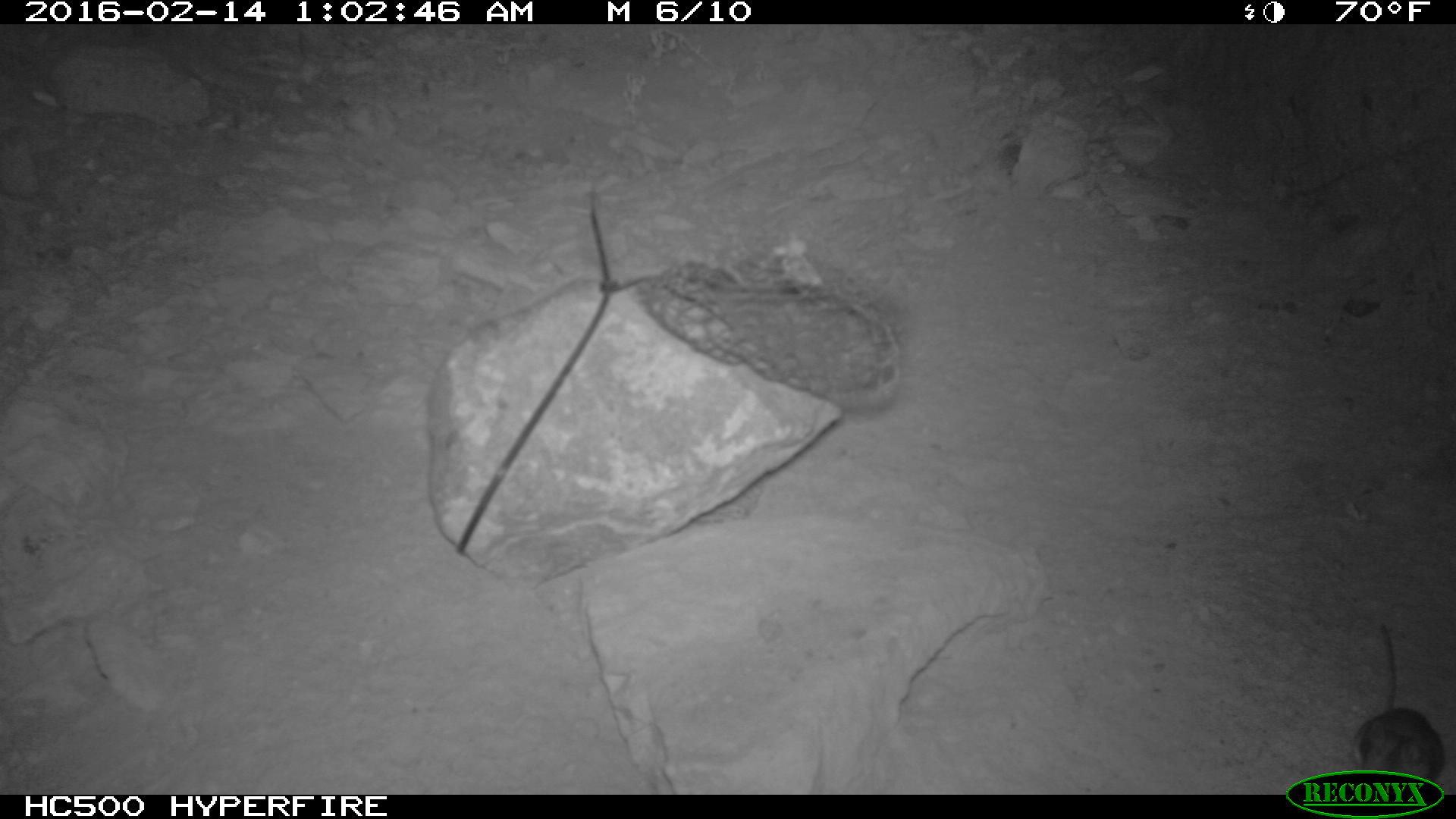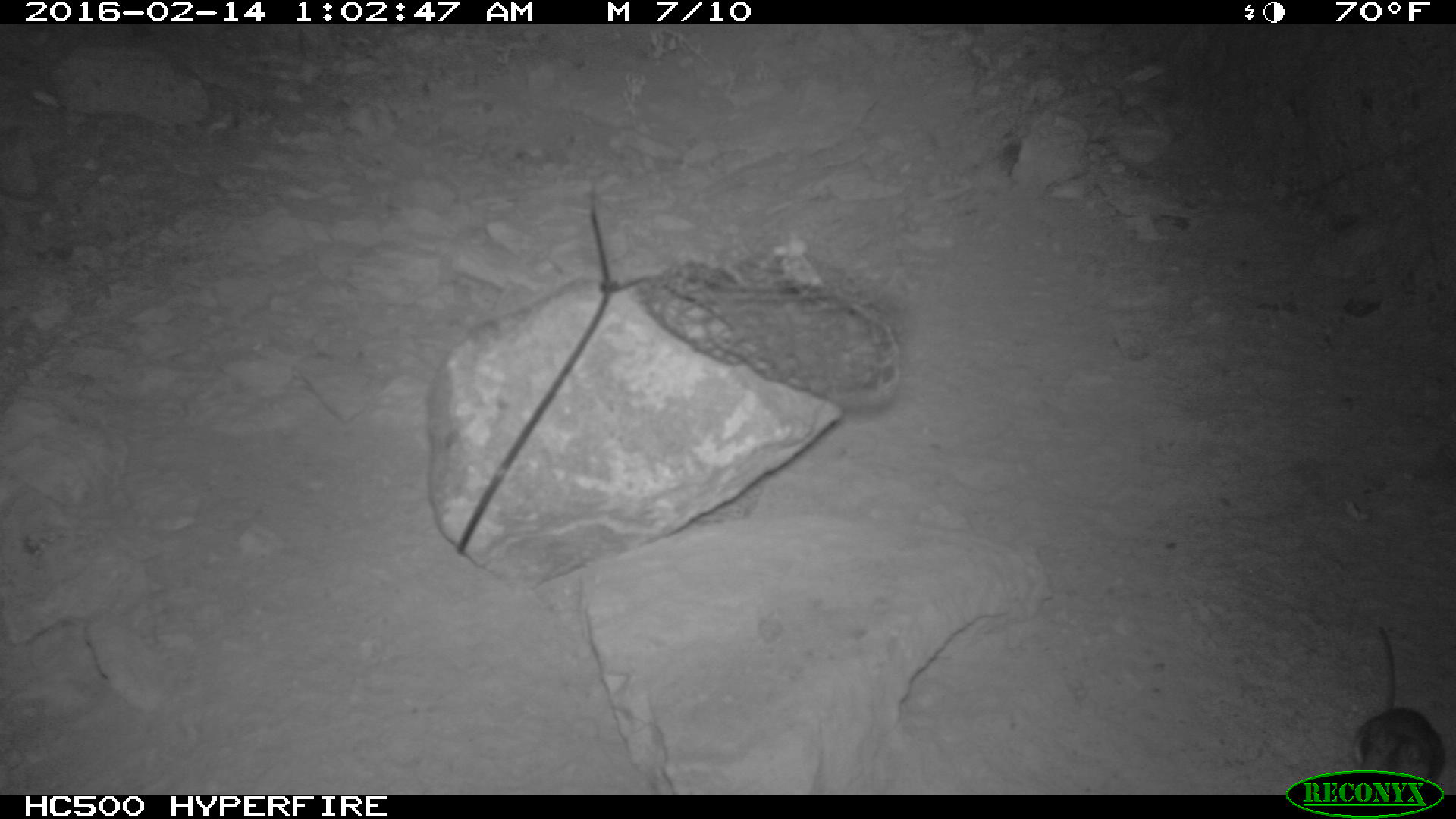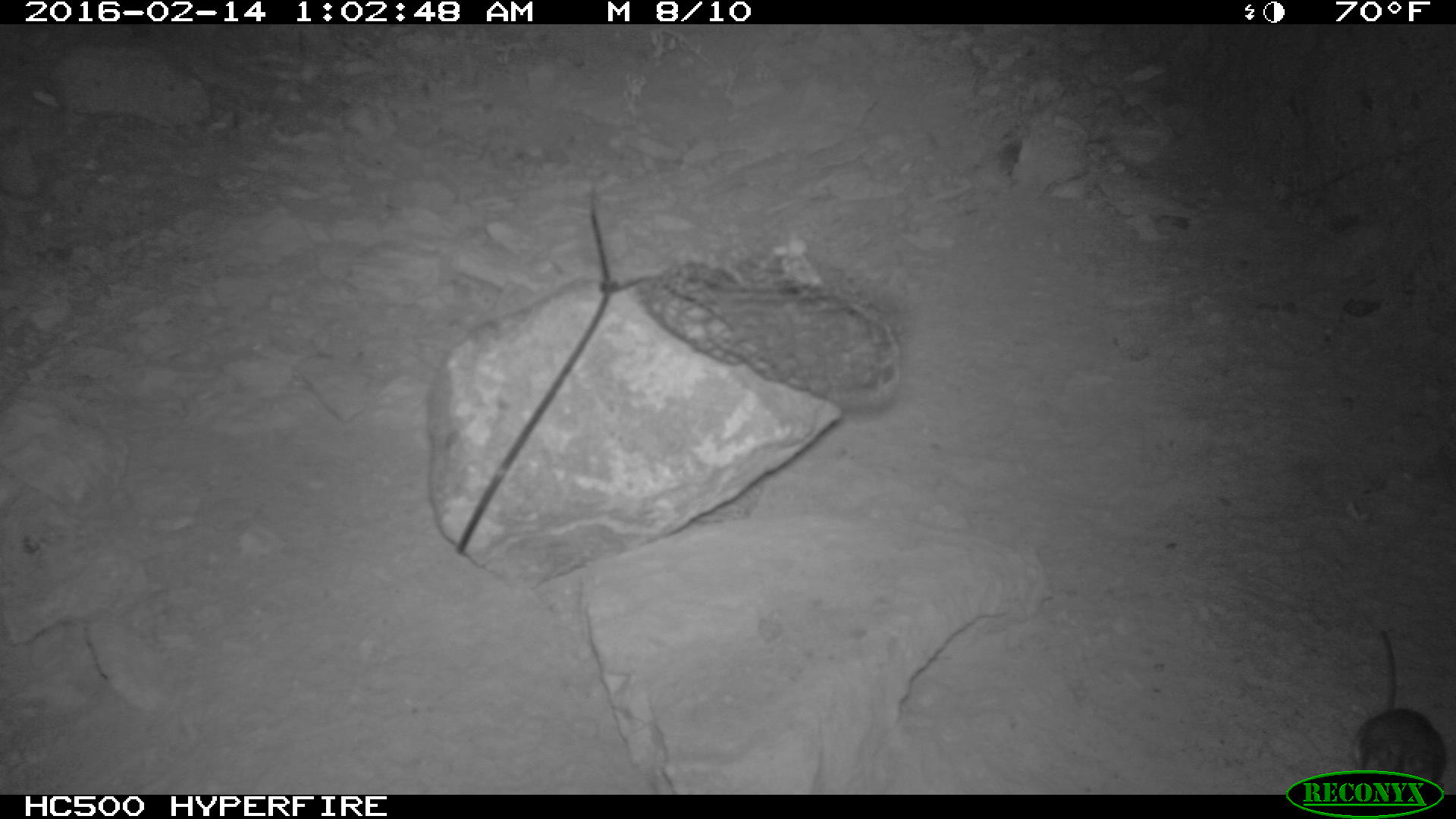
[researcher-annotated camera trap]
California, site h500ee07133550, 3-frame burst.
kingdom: Animalia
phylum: Chordata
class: Mammalia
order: Rodentia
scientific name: Rodentia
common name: rodent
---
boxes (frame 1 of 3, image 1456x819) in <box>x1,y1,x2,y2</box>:
rodent: <box>1351,626,1444,793</box>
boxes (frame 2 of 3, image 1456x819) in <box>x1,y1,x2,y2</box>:
rodent: <box>1351,626,1444,786</box>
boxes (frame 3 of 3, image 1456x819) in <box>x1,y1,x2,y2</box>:
rodent: <box>1351,629,1444,793</box>